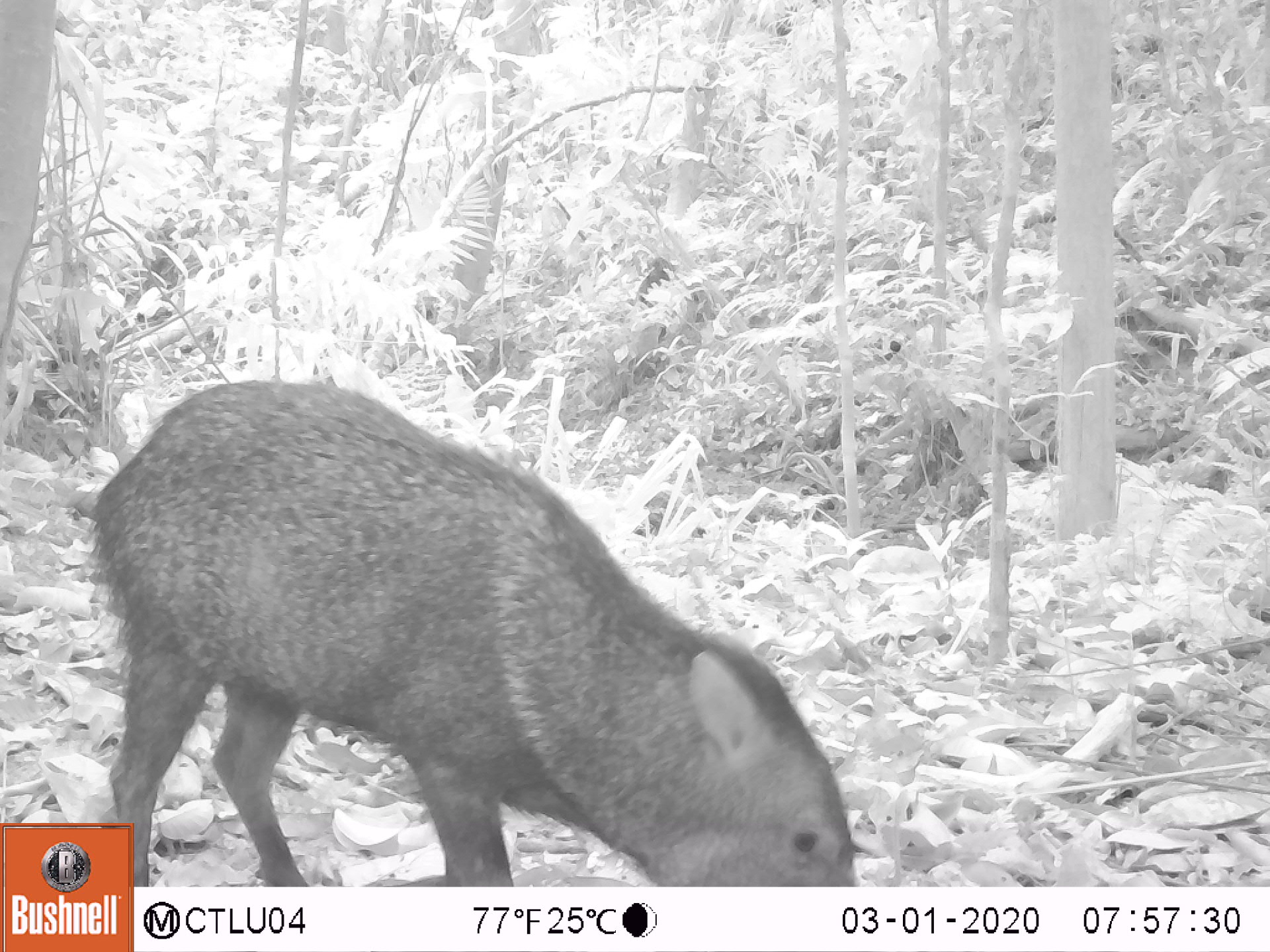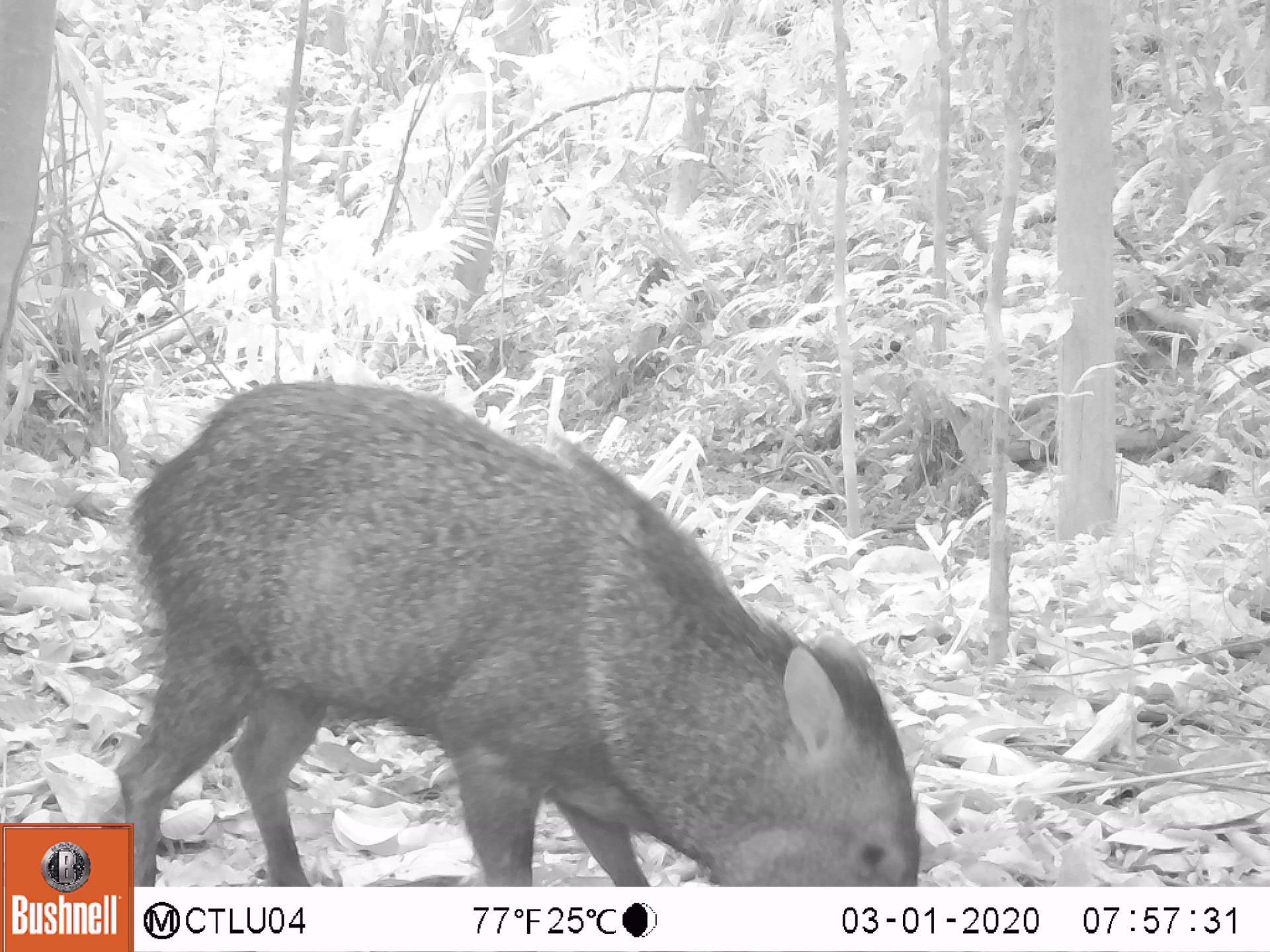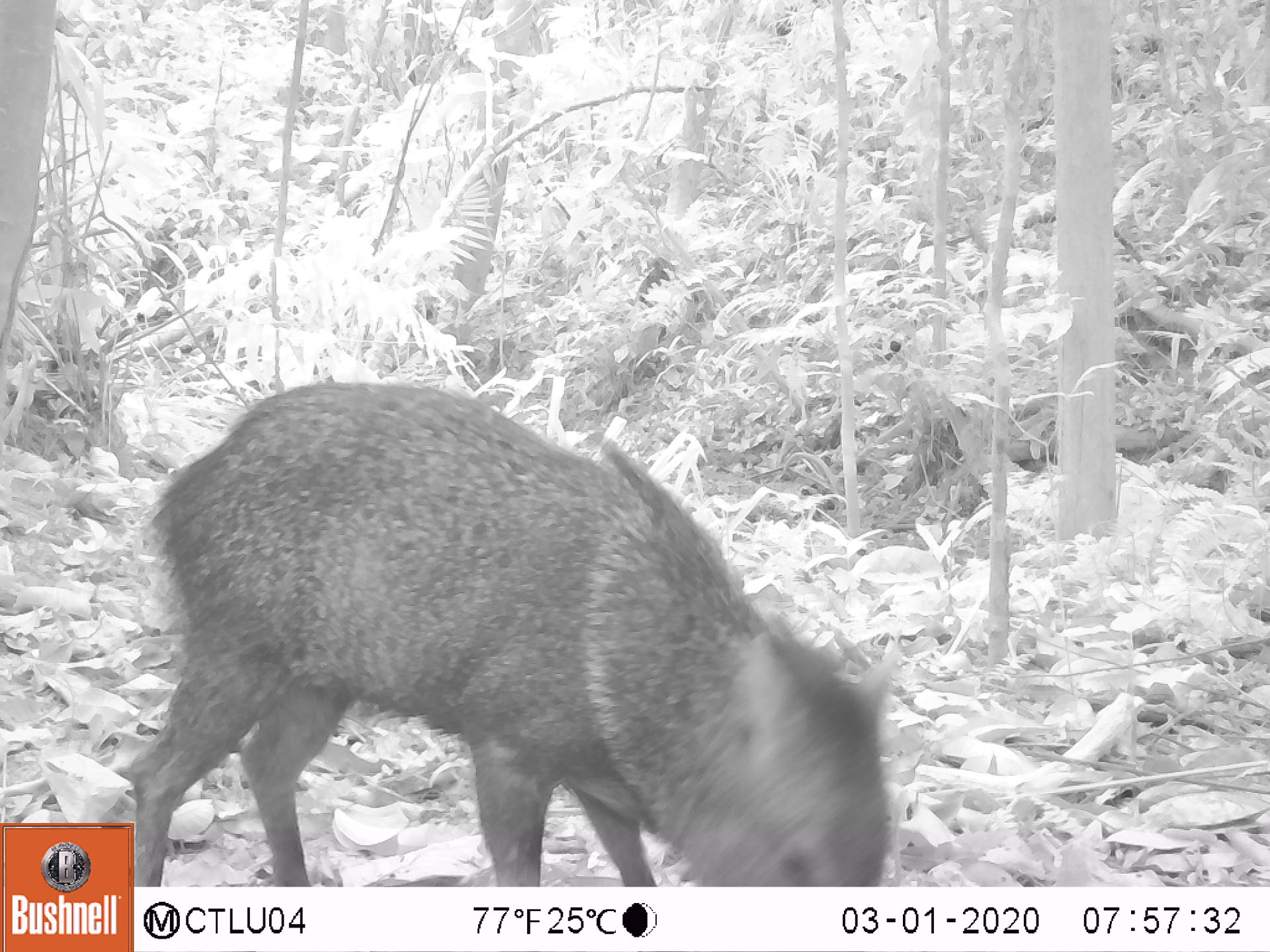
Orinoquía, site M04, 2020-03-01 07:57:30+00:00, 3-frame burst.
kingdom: Animalia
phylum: Chordata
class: Mammalia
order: Artiodactyla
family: Tayassuidae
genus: Pecari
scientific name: Pecari tajacu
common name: collared peccary